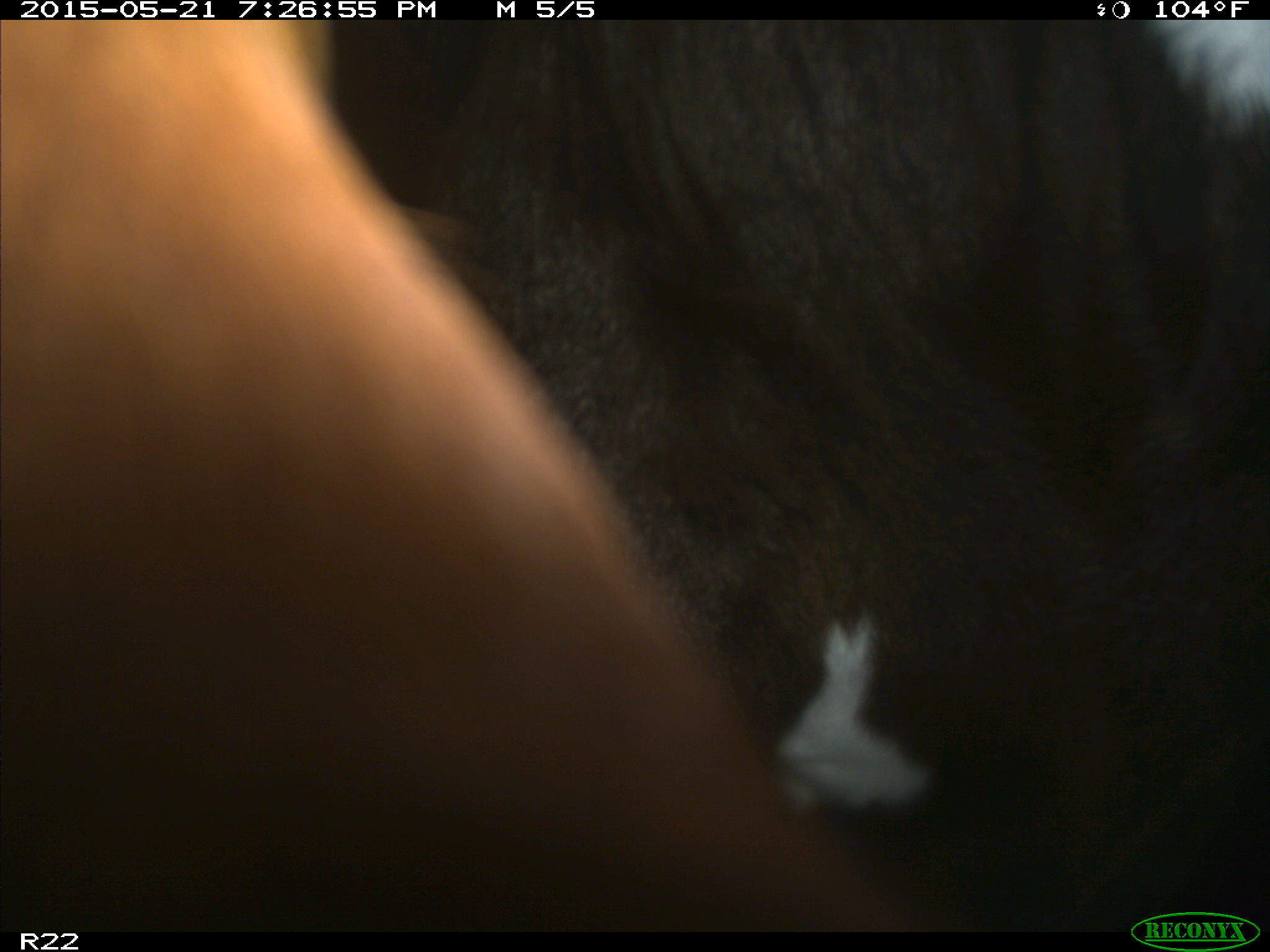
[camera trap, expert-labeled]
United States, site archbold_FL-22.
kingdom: Animalia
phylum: Chordata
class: Mammalia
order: Artiodactyla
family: Bovidae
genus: Bos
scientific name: Bos taurus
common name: domestic cow